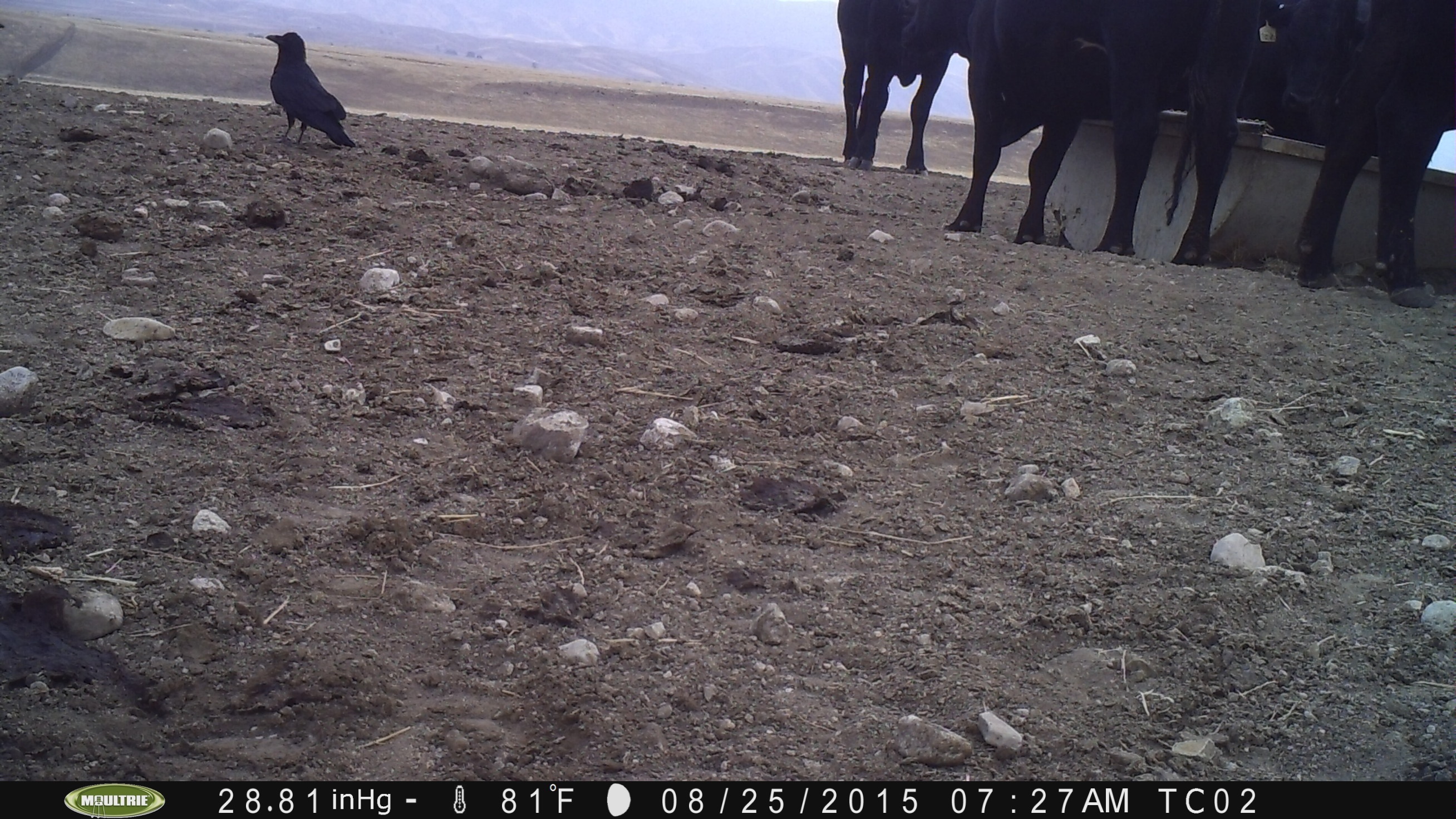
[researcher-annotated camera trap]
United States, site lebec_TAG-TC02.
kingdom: Animalia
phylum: Chordata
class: Mammalia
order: Artiodactyla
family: Bovidae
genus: Bos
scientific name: Bos taurus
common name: domestic cow